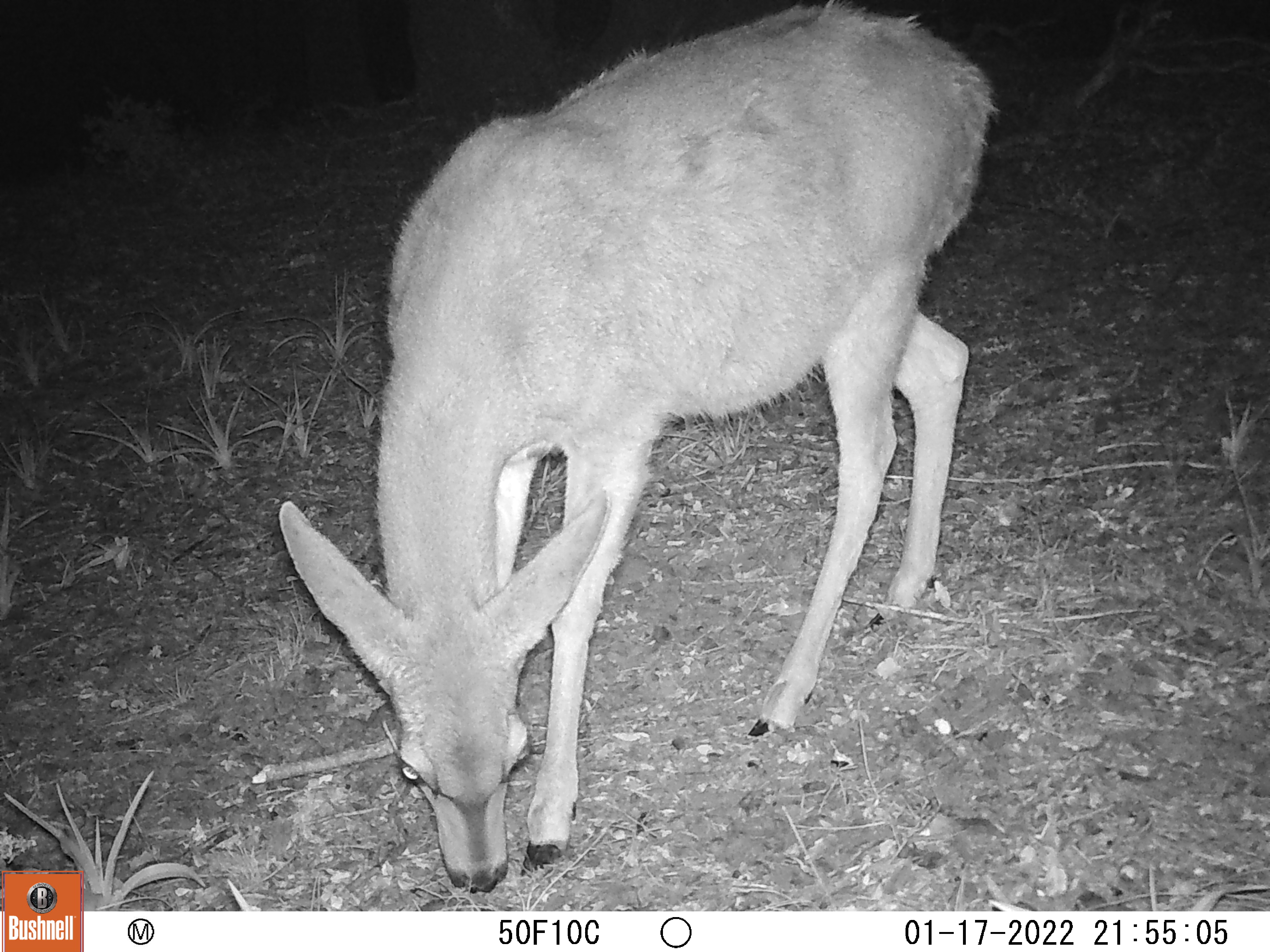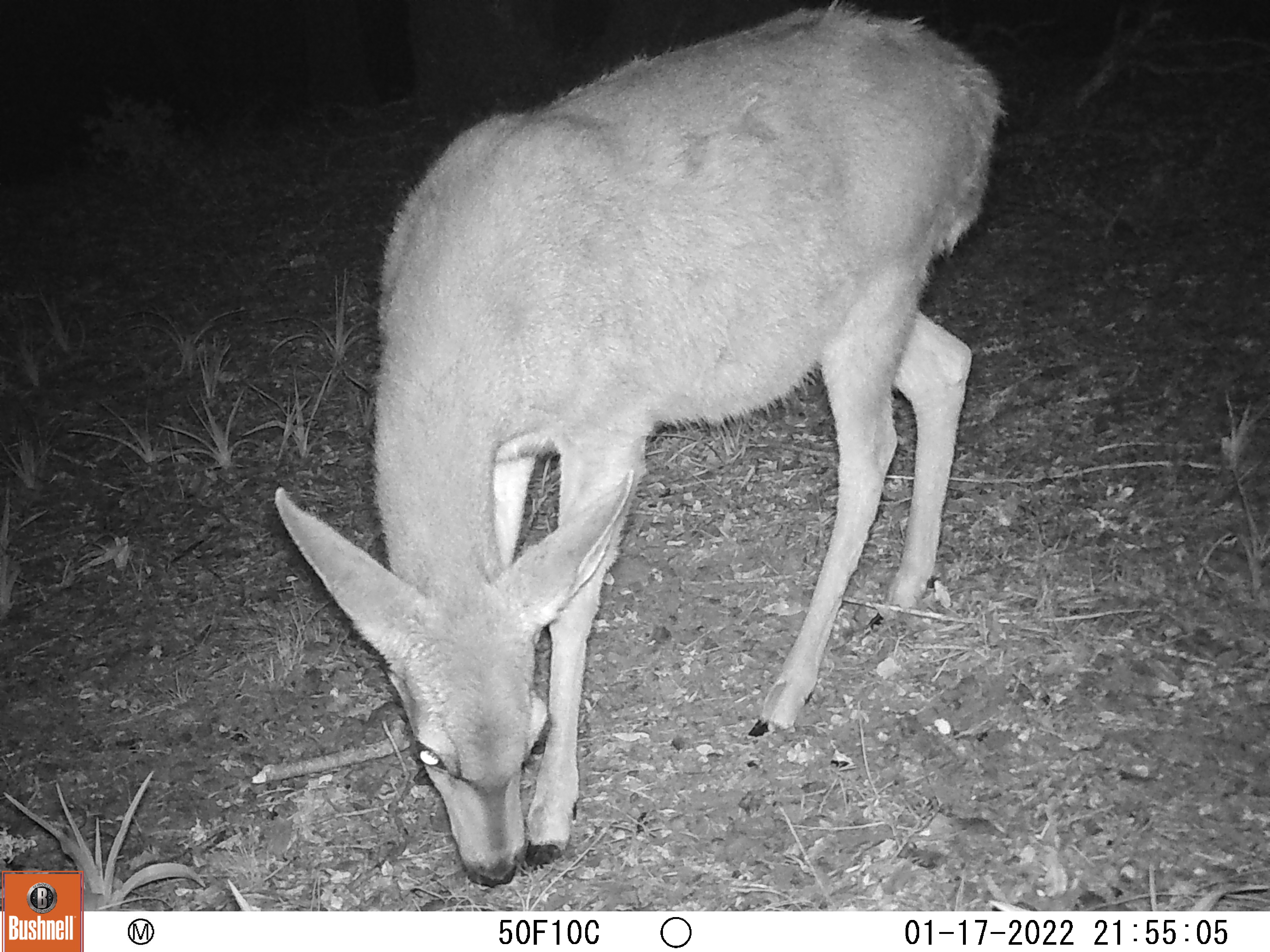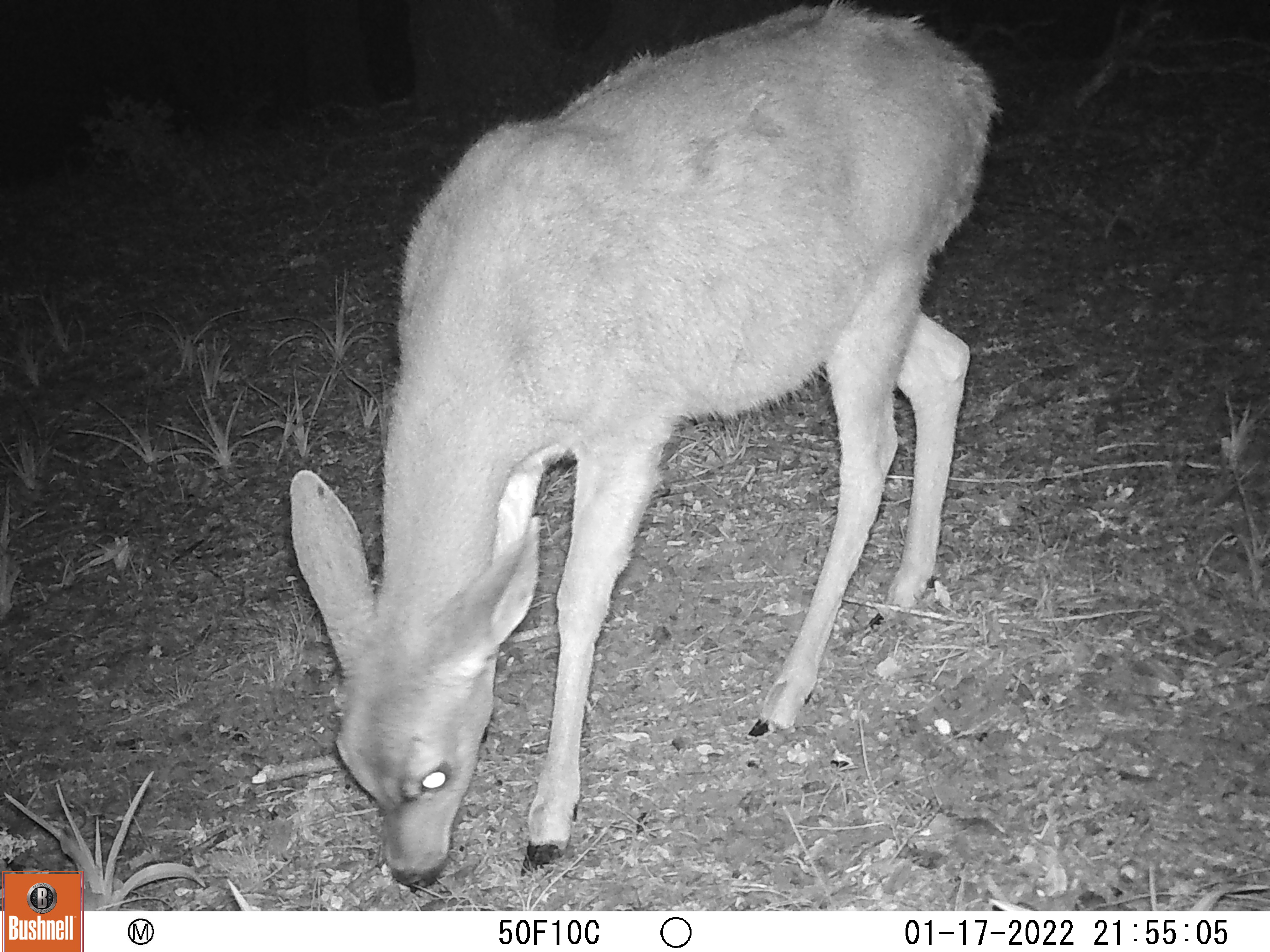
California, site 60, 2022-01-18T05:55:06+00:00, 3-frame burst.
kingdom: Animalia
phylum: Chordata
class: Mammalia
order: Artiodactyla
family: Cervidae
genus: Odocoileus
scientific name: Odocoileus hemionus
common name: mule deer